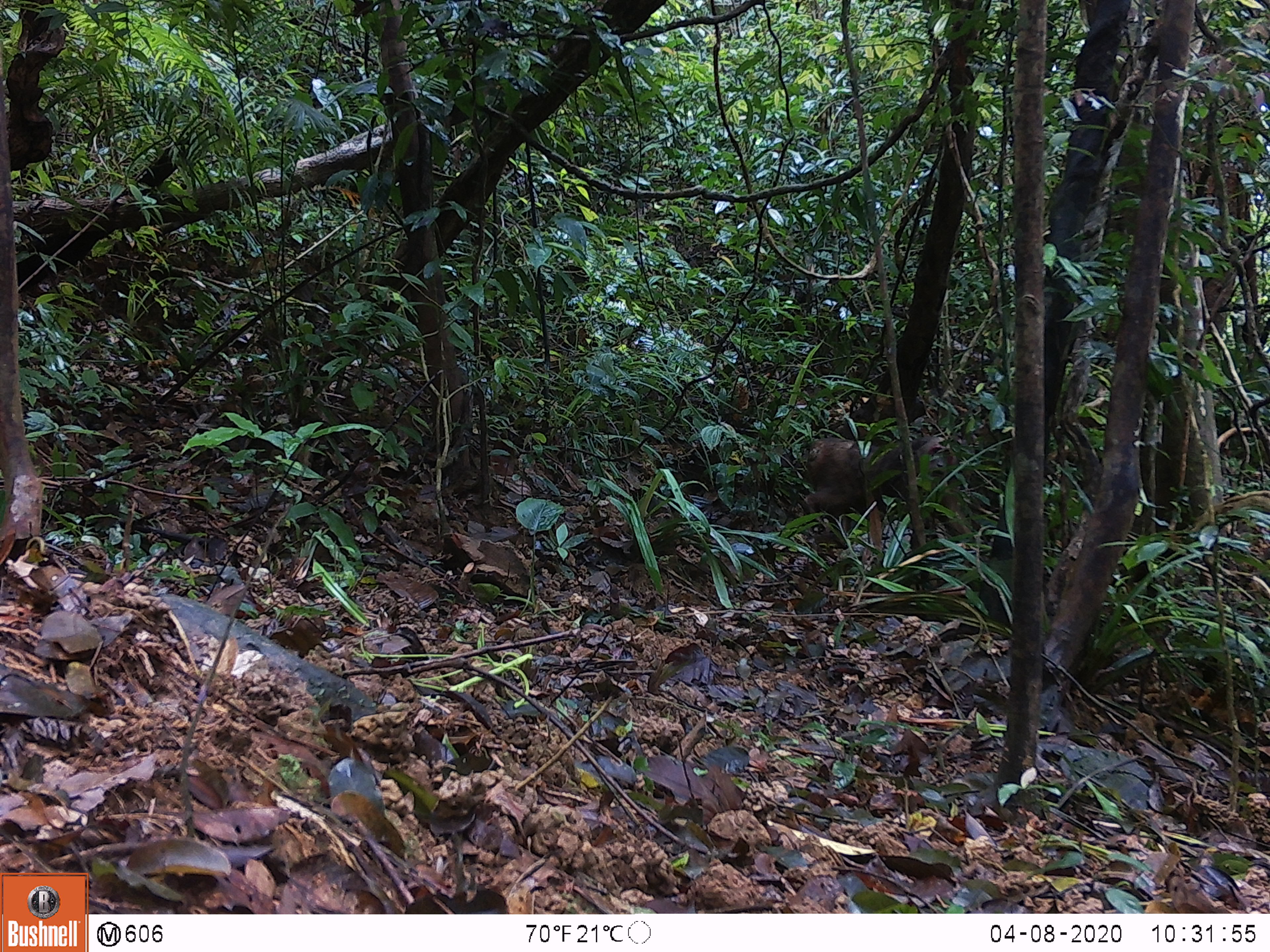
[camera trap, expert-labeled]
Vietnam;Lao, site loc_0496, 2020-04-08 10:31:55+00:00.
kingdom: Animalia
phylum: Chordata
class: Mammalia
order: Primates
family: Cercopithecidae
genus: Macaca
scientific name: Macaca arctoides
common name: stump-tailed macaque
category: stump tailed macaque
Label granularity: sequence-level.